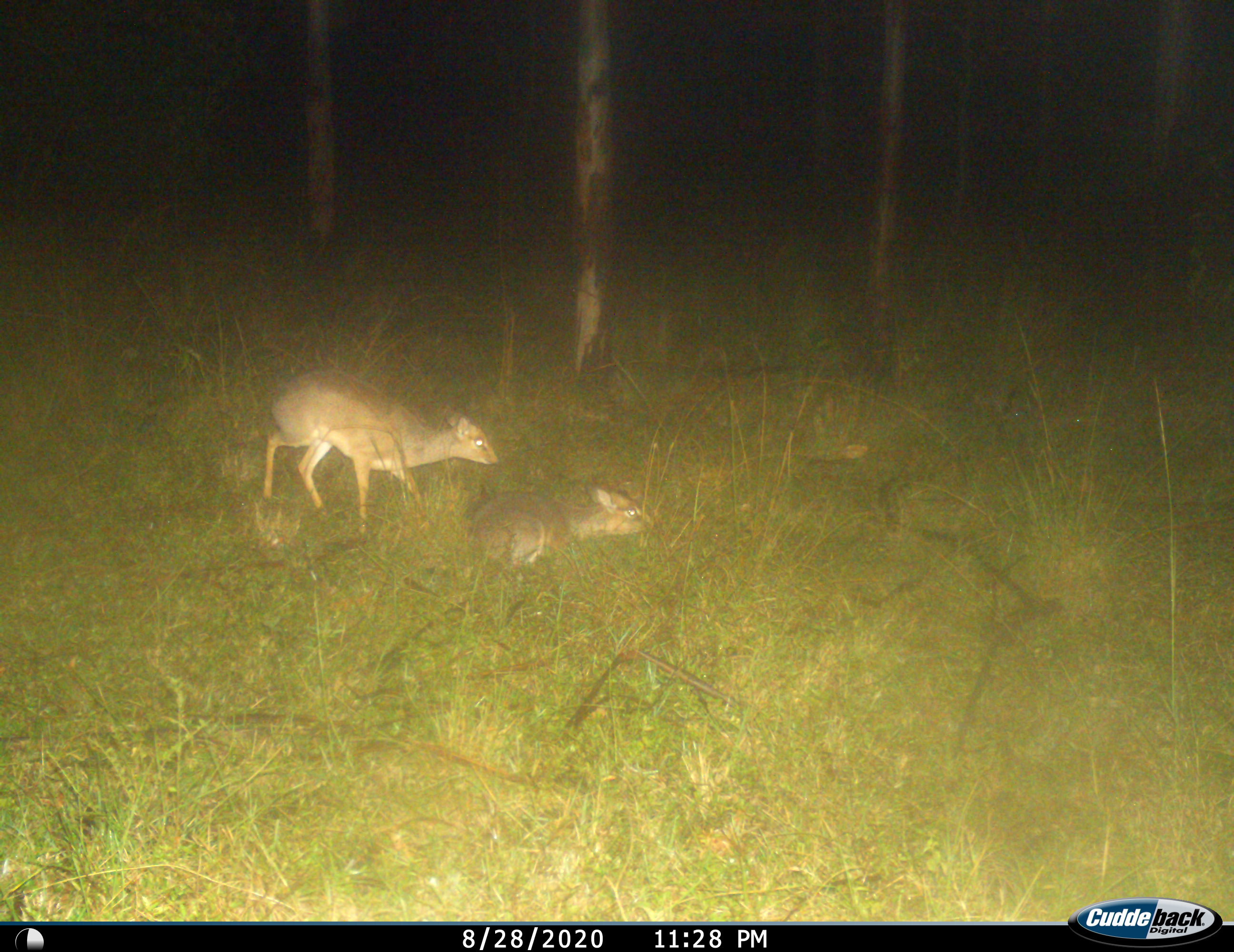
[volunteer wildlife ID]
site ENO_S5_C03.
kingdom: Animalia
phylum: Chordata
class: Mammalia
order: Artiodactyla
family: Bovidae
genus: Madoqua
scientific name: Madoqua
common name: dik-dik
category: dikdik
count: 2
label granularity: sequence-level